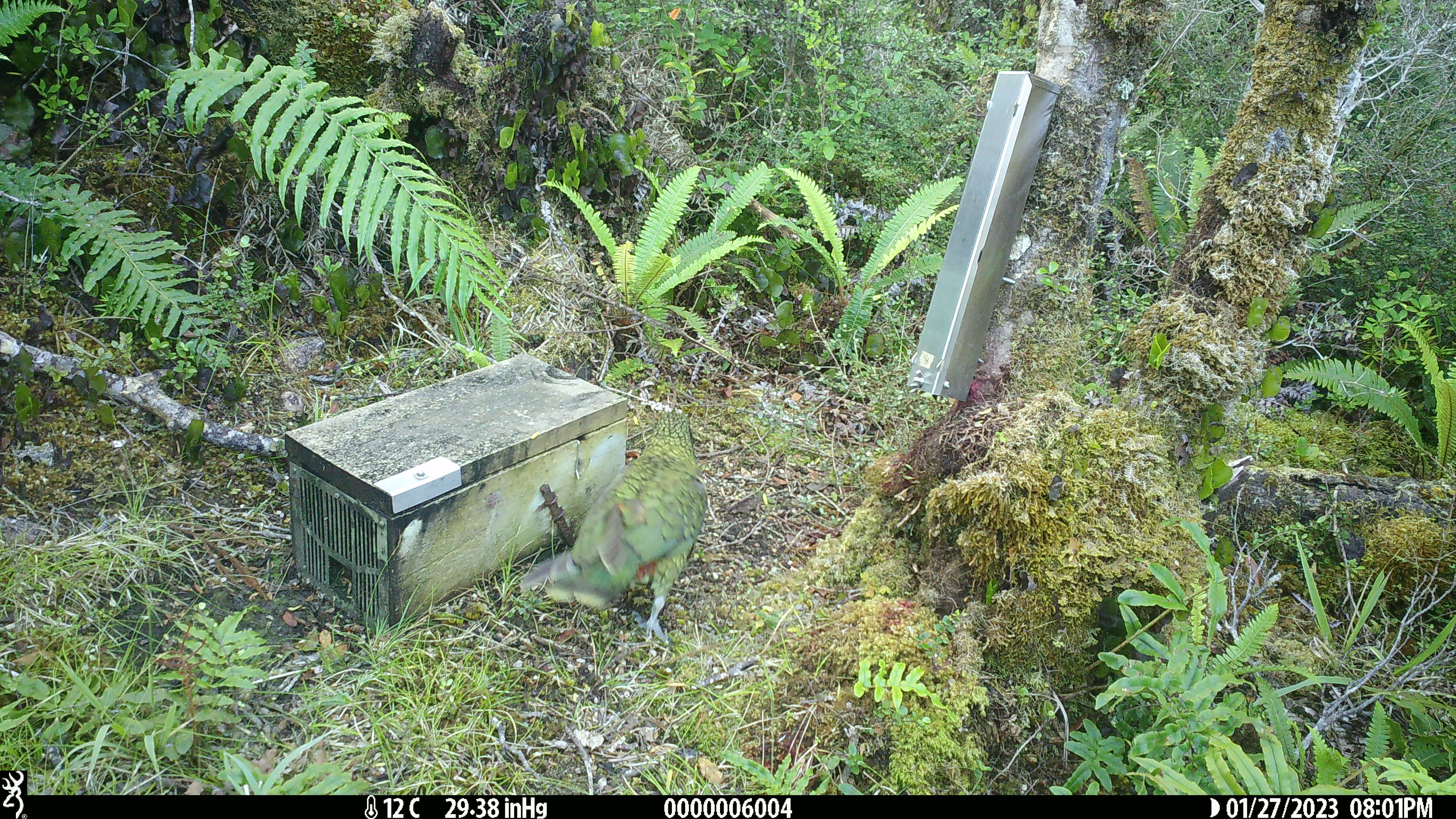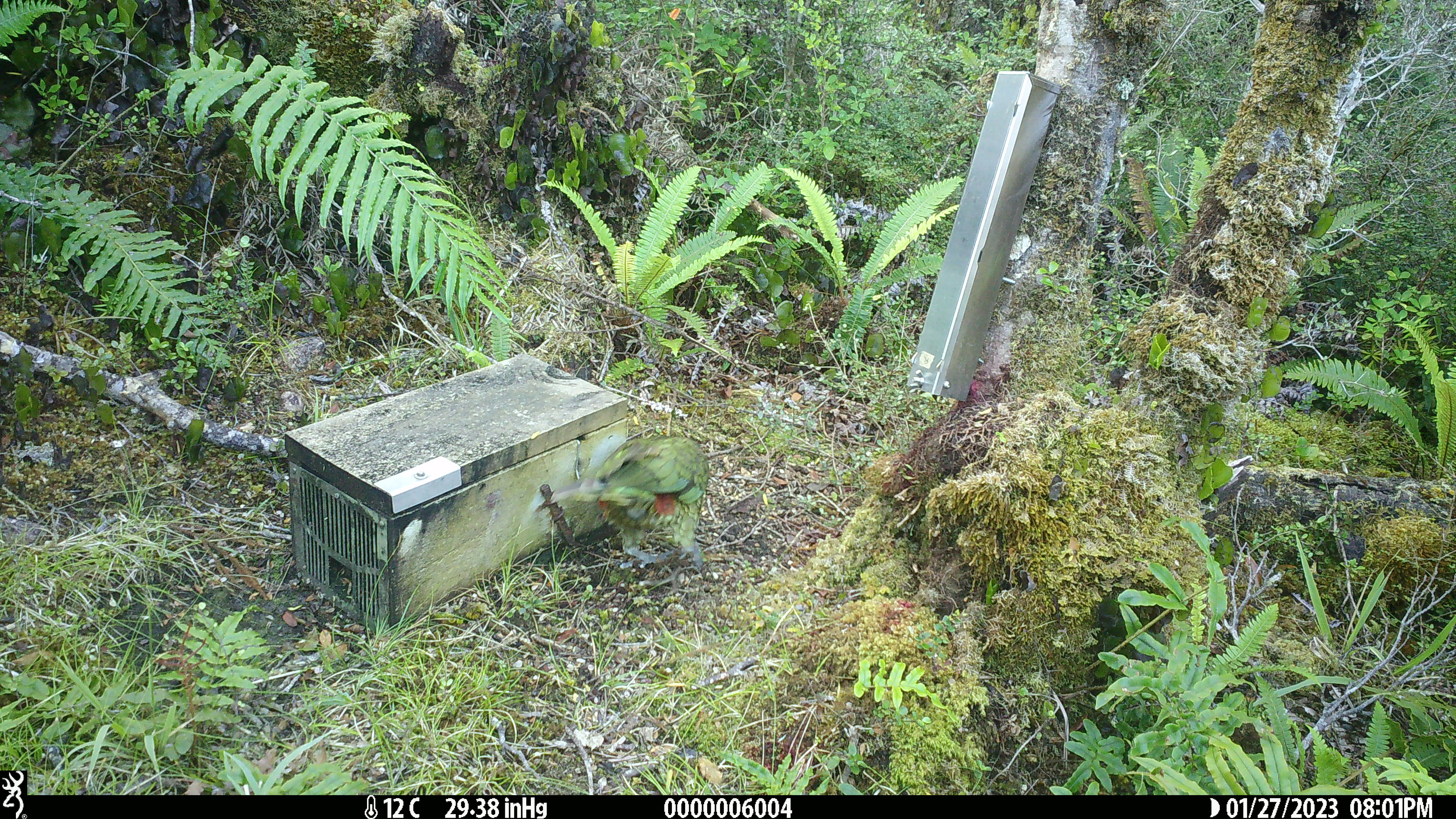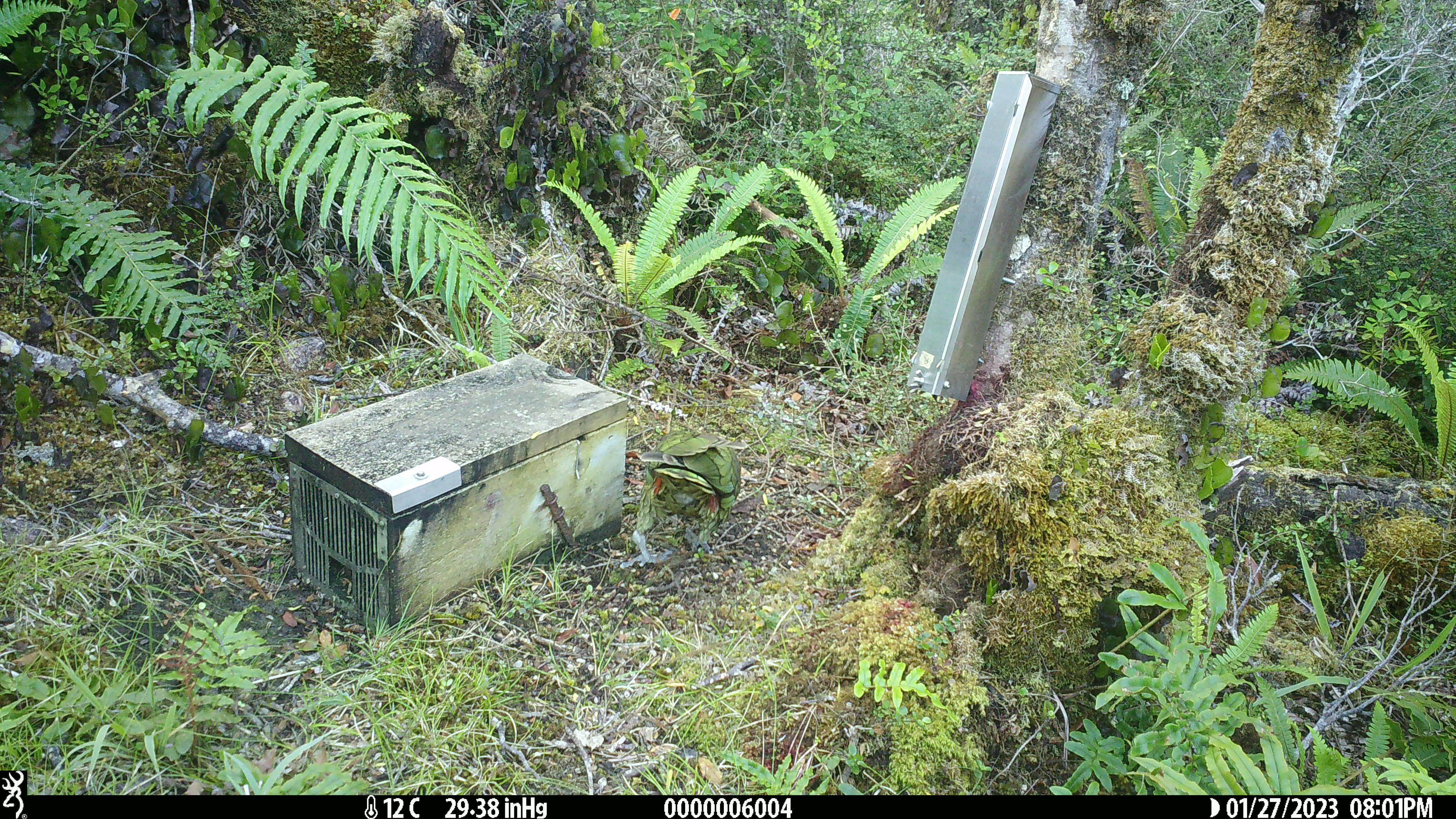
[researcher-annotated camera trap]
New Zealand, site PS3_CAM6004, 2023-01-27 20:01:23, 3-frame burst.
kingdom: Animalia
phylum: Chordata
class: Aves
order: Psittaciformes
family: Strigopidae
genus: Nestor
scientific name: Nestor notabilis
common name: kea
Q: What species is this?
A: Kea (Nestor notabilis).